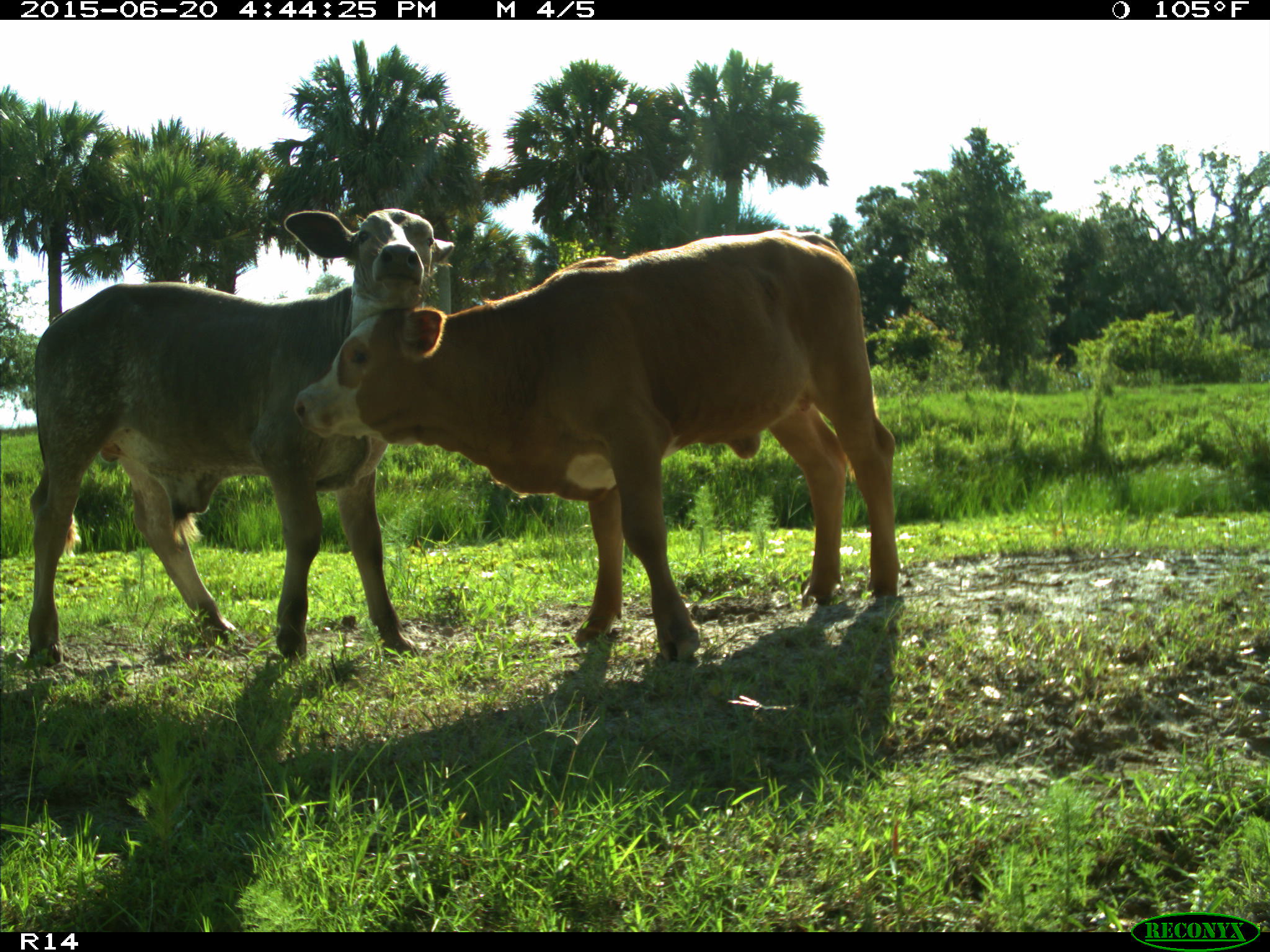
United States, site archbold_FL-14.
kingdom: Animalia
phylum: Chordata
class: Mammalia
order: Artiodactyla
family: Bovidae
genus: Bos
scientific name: Bos taurus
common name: domestic cow